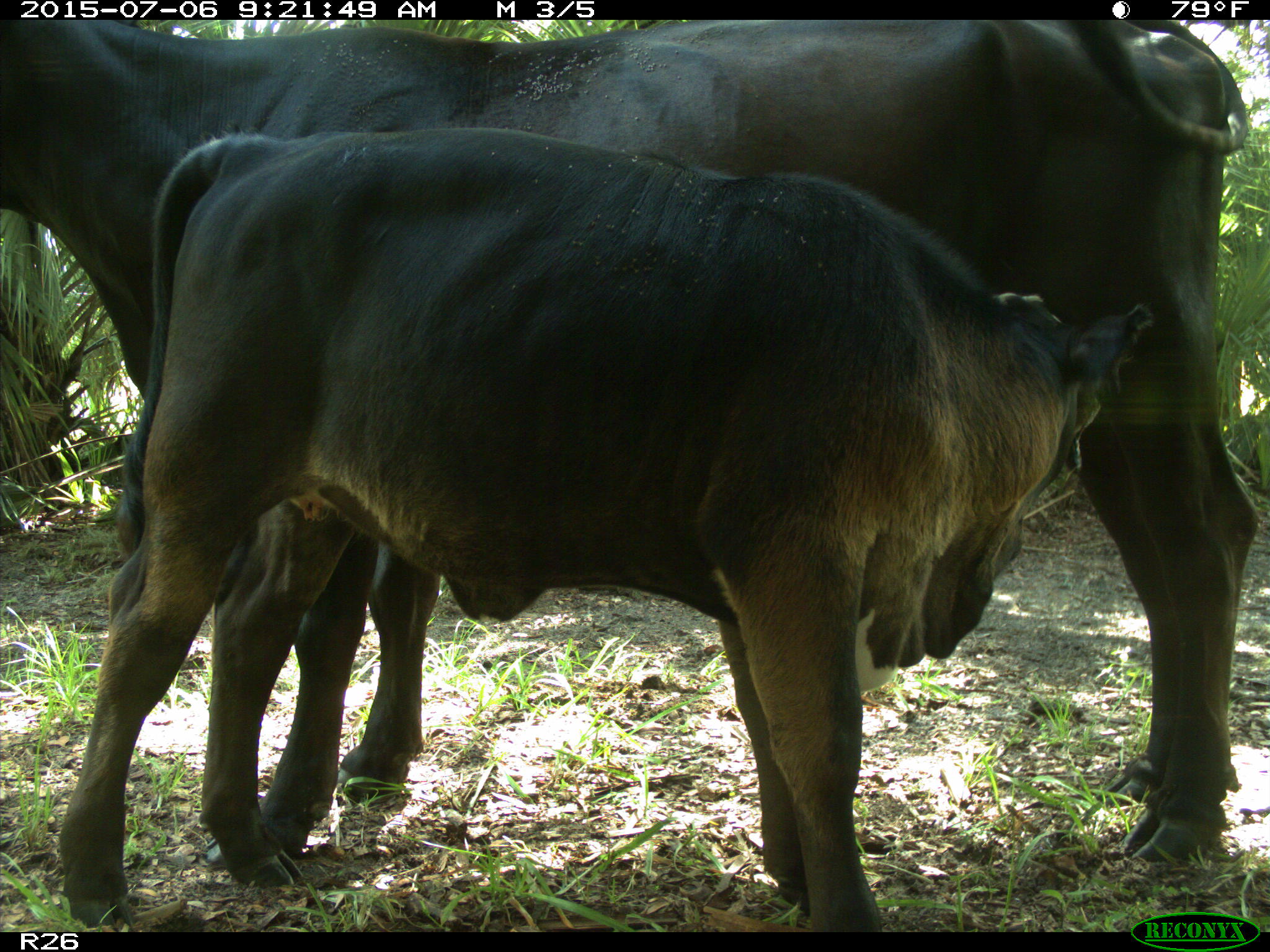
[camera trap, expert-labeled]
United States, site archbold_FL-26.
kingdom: Animalia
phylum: Chordata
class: Mammalia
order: Artiodactyla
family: Bovidae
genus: Bos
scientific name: Bos taurus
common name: domestic cow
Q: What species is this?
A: Bos taurus (domestic cow).